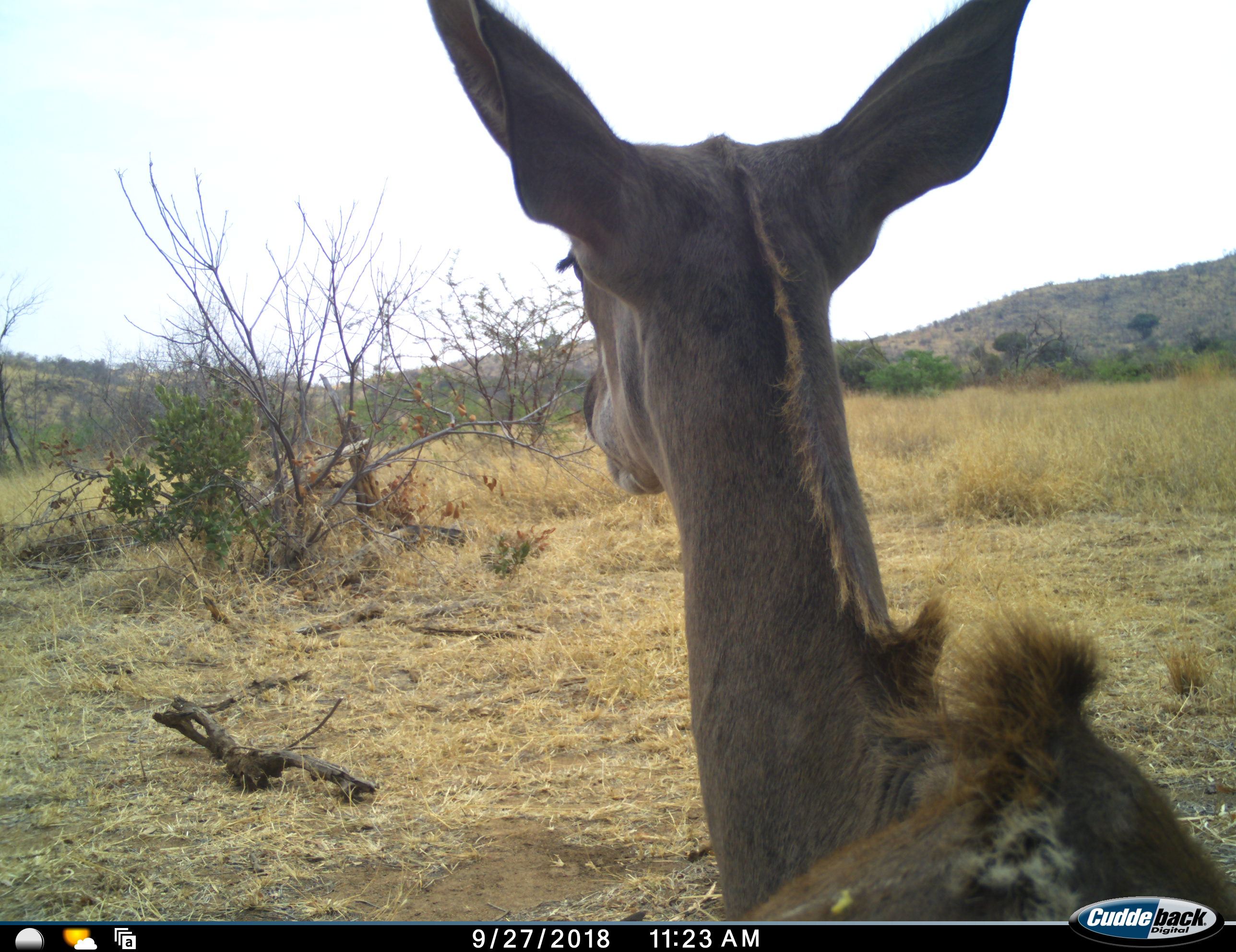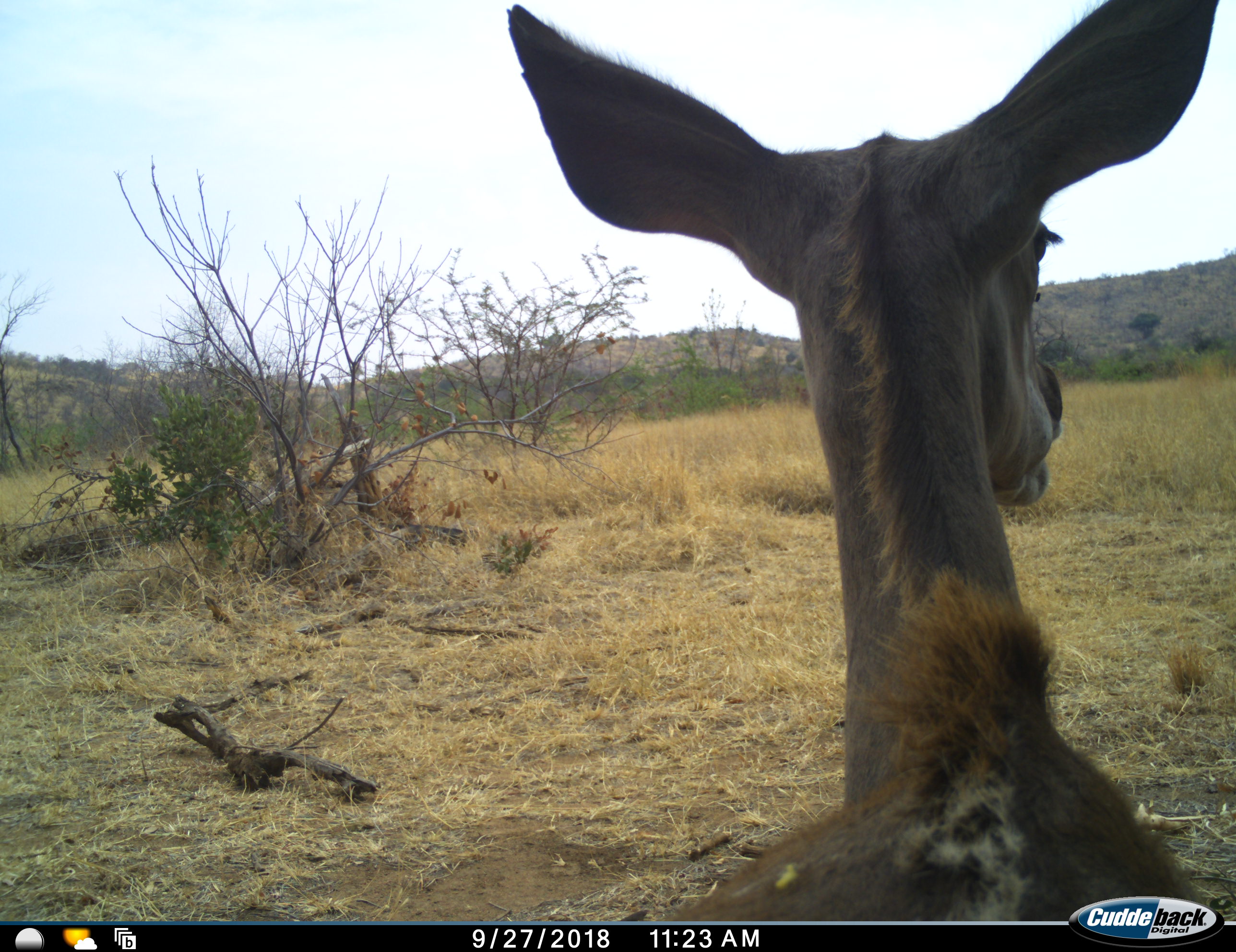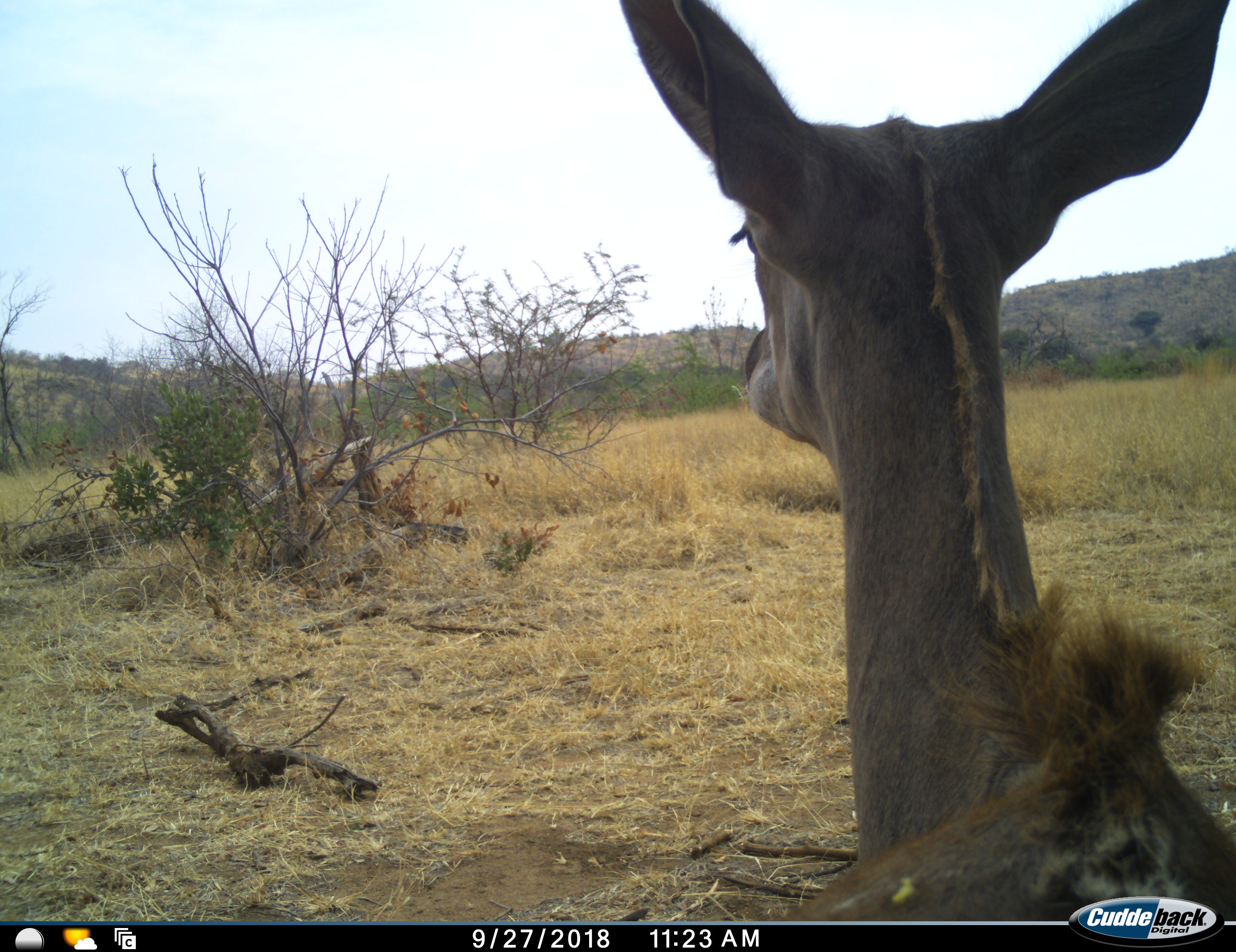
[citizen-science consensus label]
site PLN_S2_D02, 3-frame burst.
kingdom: Animalia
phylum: Chordata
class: Mammalia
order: Artiodactyla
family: Bovidae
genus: Tragelaphus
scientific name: Tragelaphus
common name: kudu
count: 1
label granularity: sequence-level